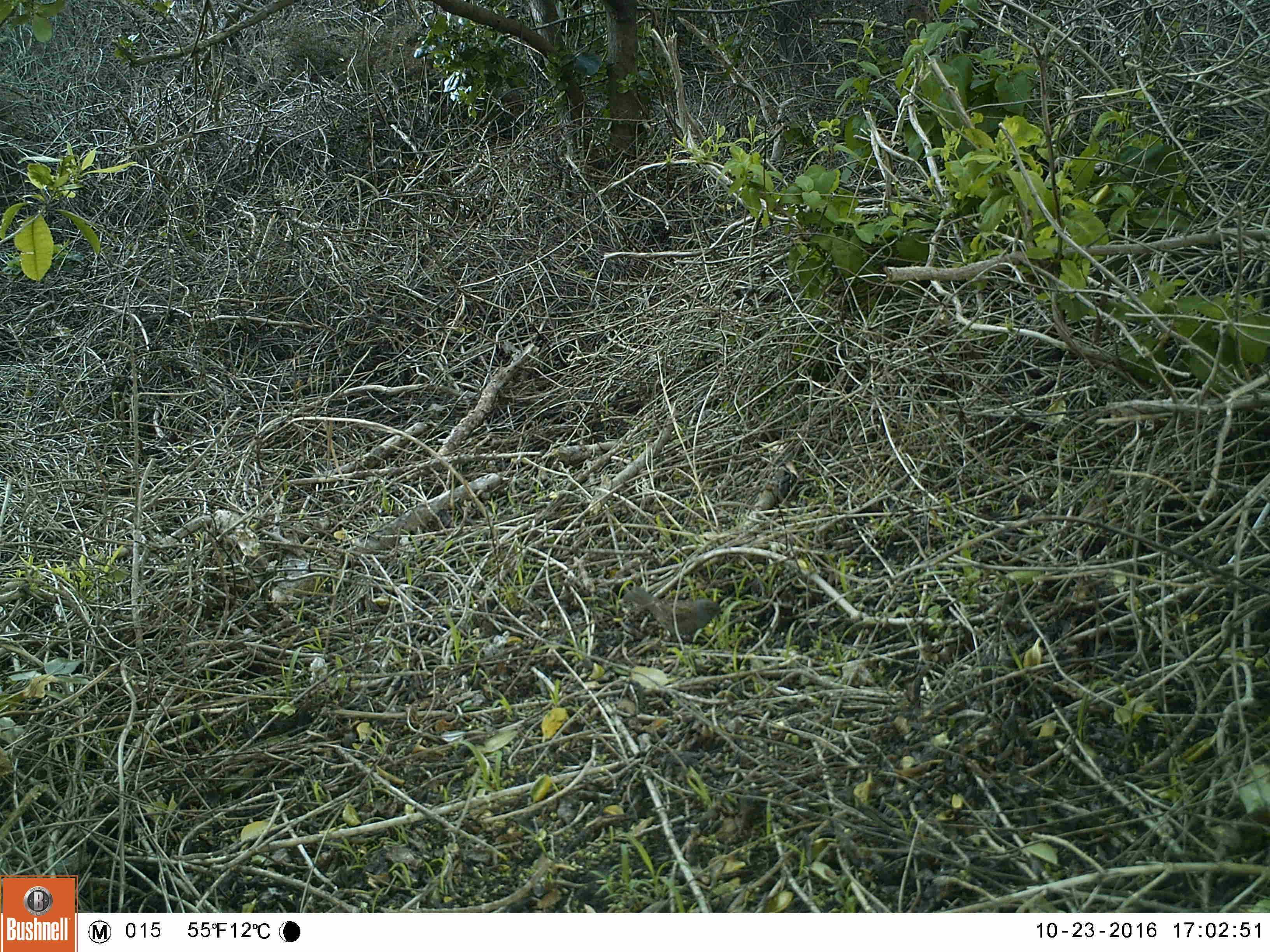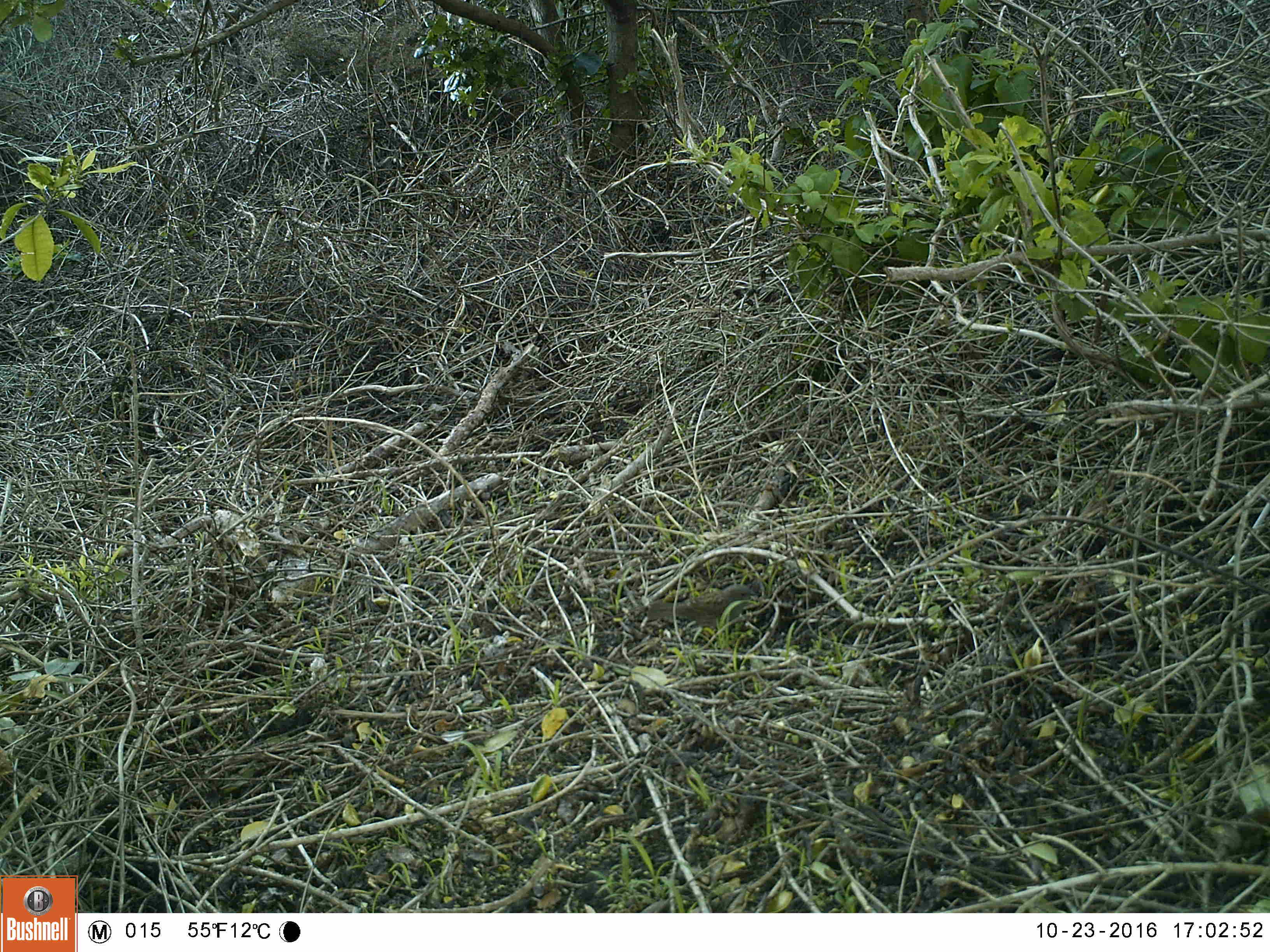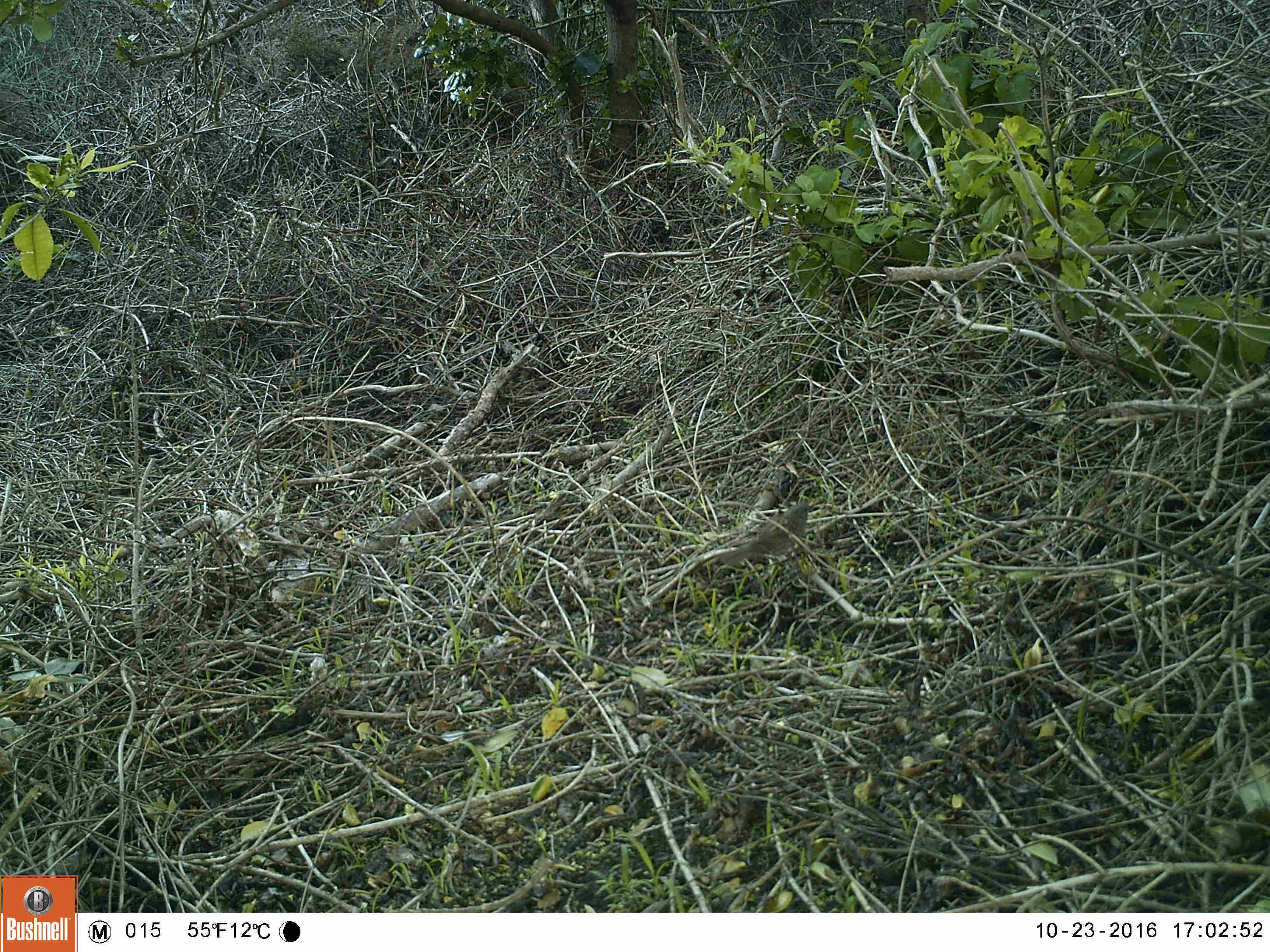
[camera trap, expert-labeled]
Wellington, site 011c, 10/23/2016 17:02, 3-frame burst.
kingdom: Animalia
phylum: Chordata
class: Aves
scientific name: Aves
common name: bird